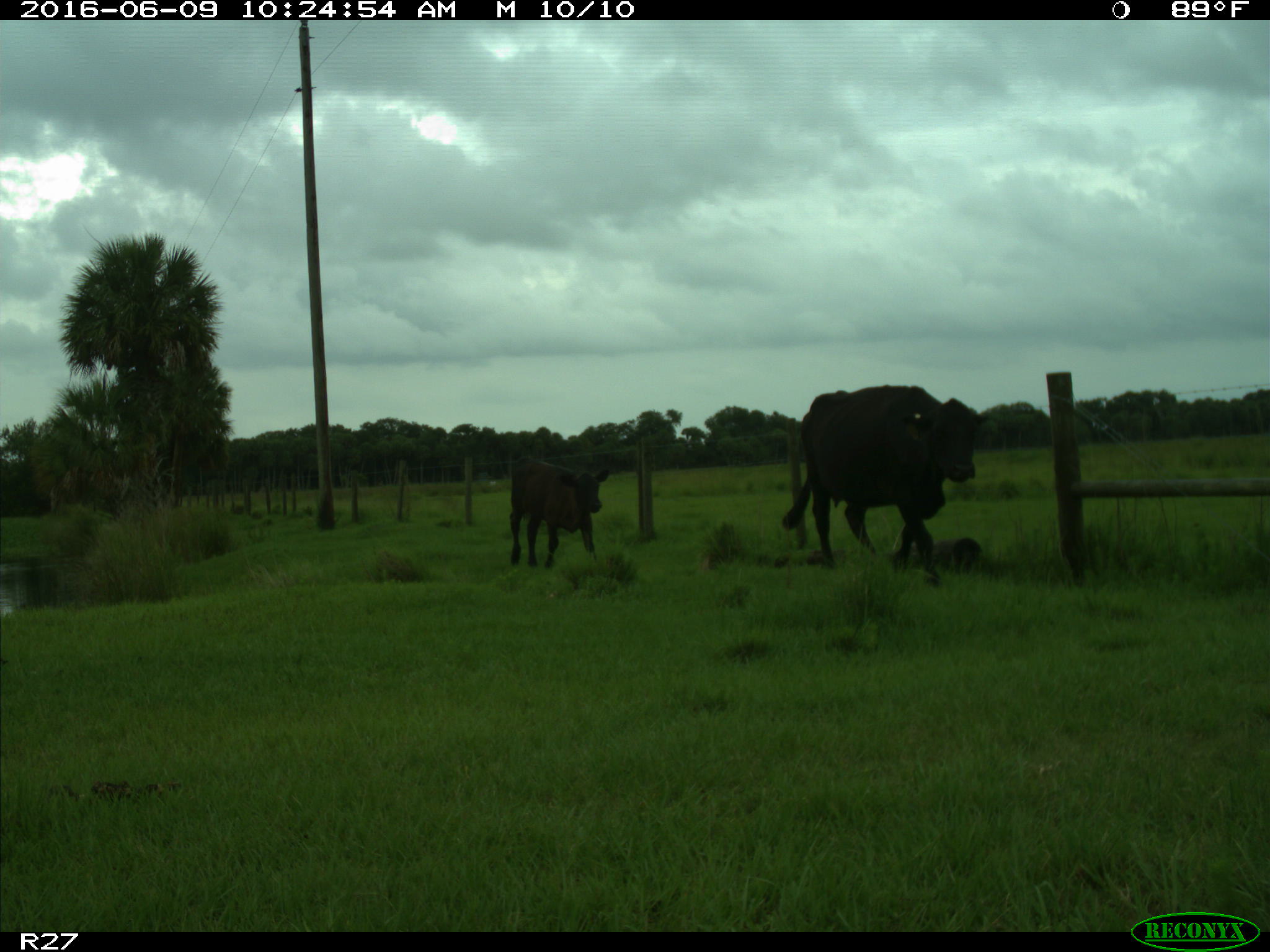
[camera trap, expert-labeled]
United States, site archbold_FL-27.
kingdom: Animalia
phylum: Chordata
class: Mammalia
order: Artiodactyla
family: Bovidae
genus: Bos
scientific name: Bos taurus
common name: domestic cow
Bos taurus (domestic cow).